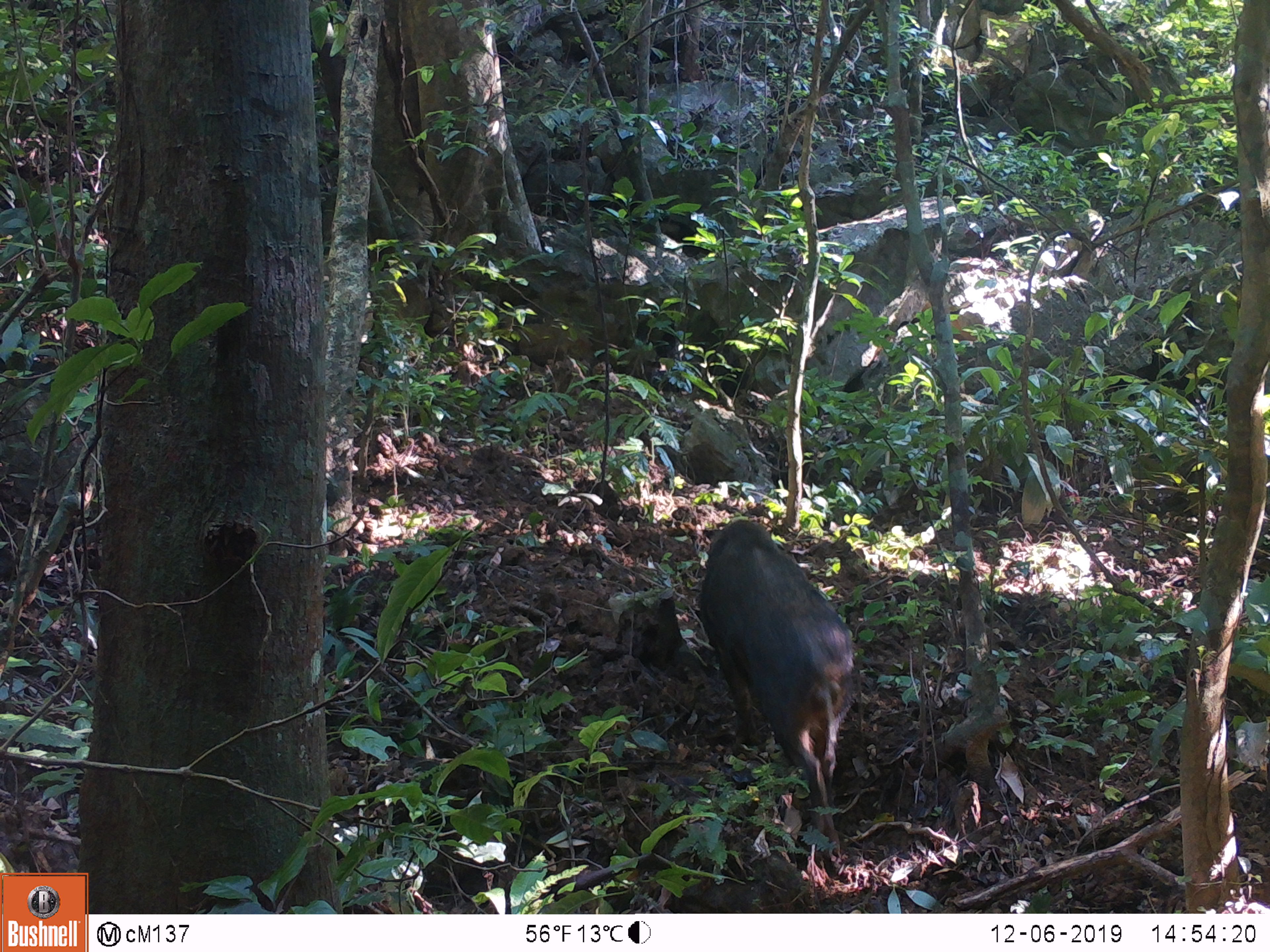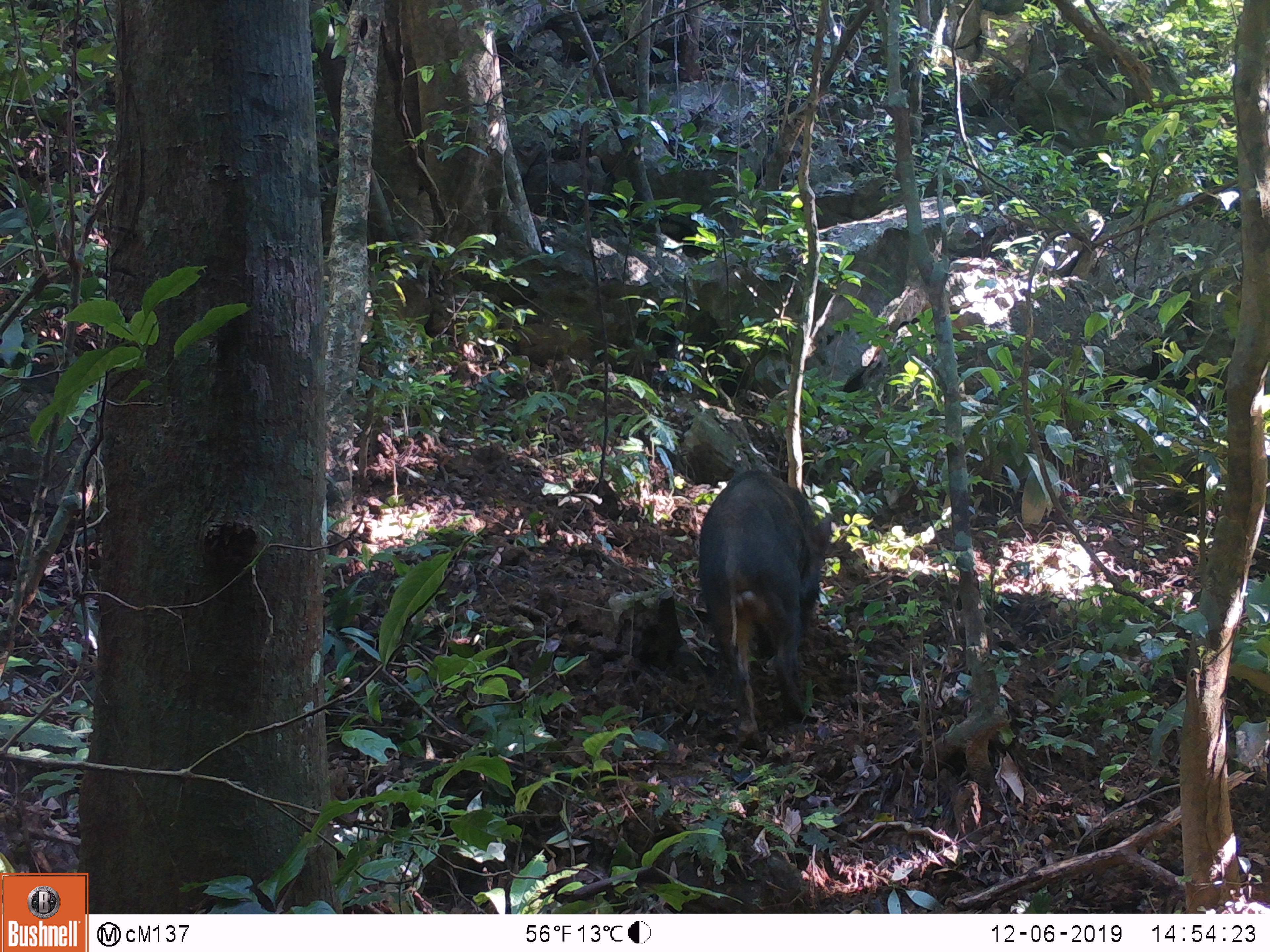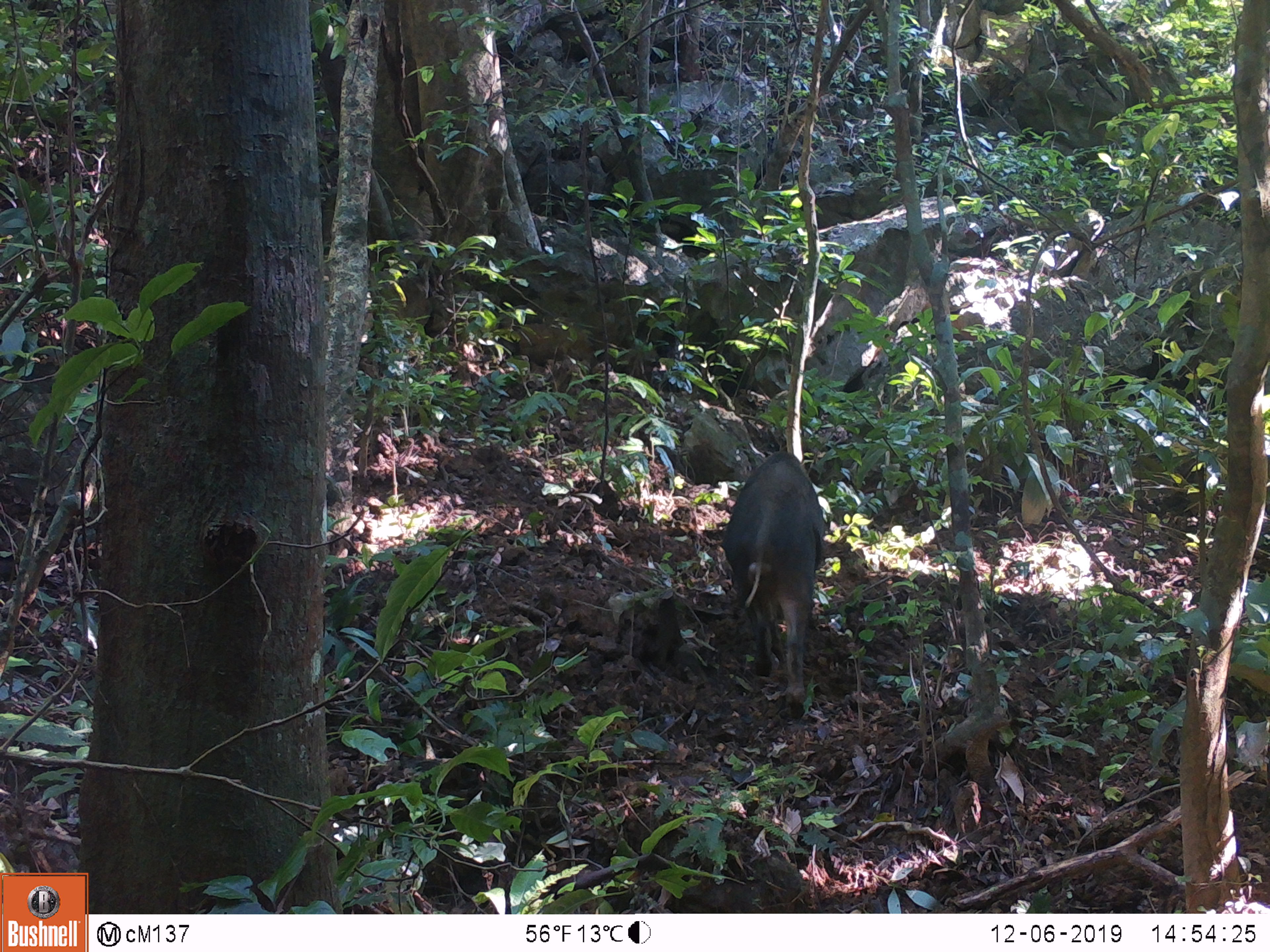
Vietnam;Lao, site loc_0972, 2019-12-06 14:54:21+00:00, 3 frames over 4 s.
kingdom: Animalia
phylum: Chordata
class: Mammalia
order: Artiodactyla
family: Suidae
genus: Sus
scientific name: Sus scrofa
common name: eurasian wild pig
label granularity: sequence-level